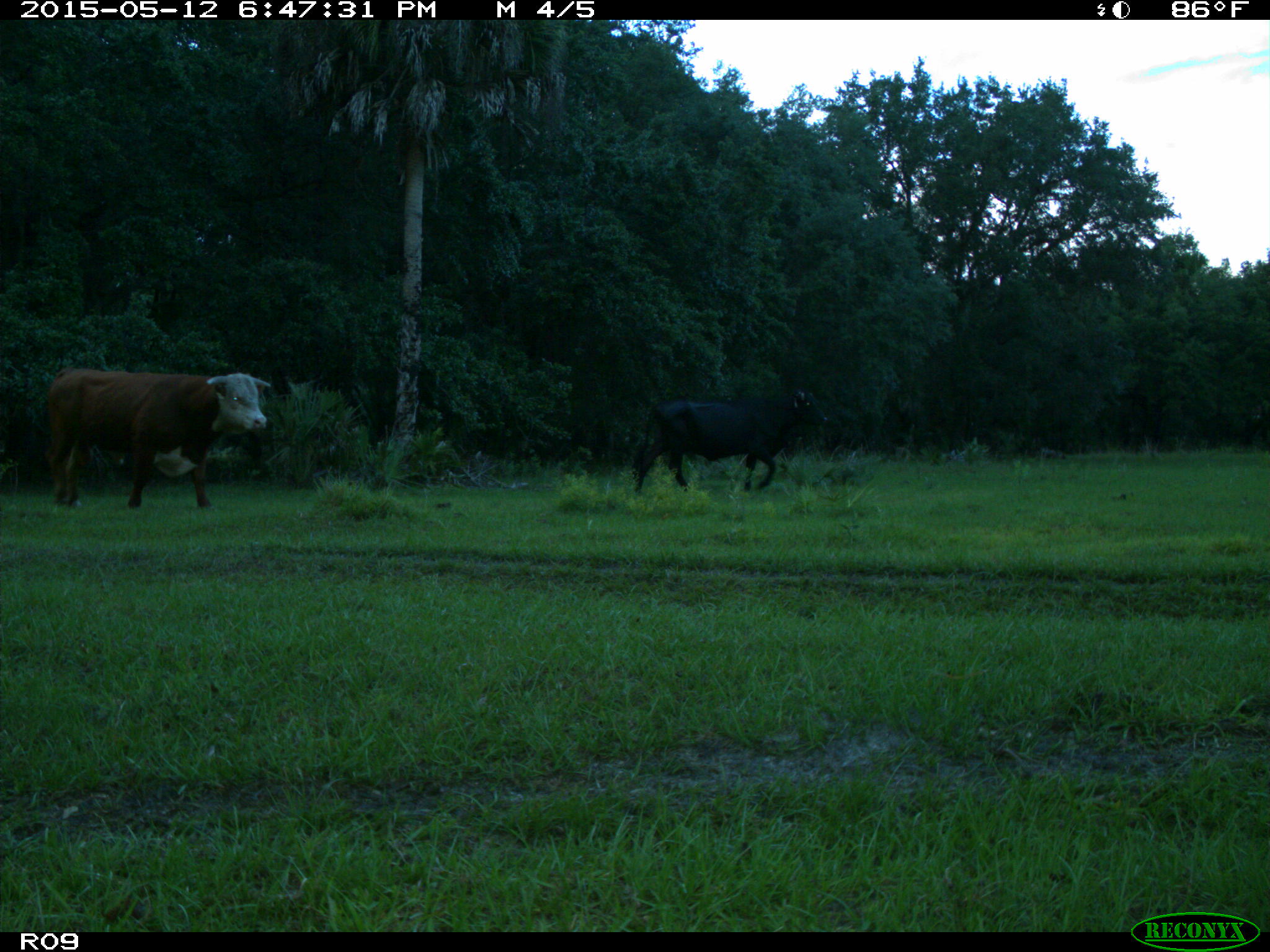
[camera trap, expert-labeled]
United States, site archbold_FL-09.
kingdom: Animalia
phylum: Chordata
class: Mammalia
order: Artiodactyla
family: Bovidae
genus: Bos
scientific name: Bos taurus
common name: domestic cow